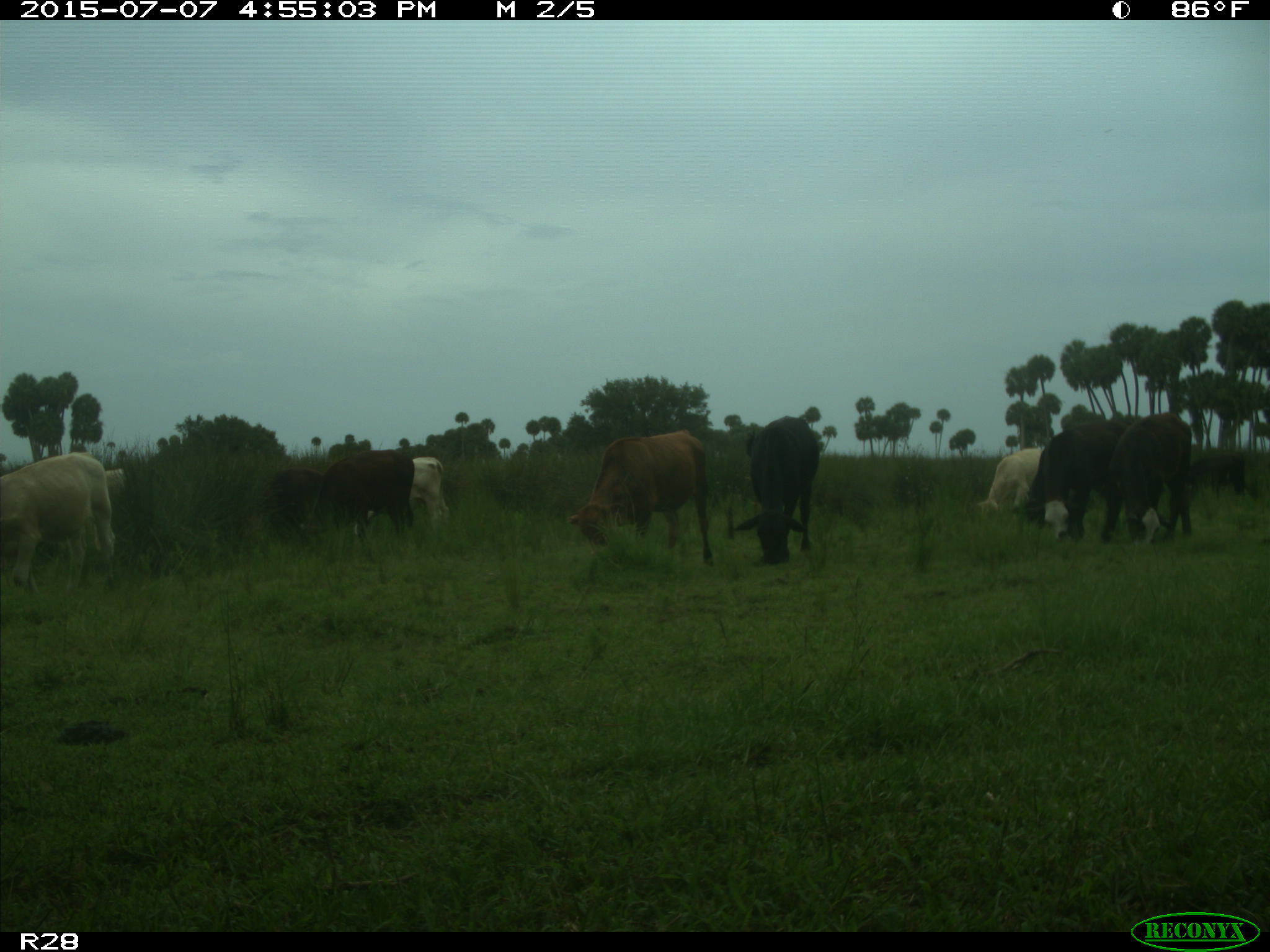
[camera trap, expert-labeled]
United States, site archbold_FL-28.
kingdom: Animalia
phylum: Chordata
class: Mammalia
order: Artiodactyla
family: Bovidae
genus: Bos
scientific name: Bos taurus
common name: domestic cow